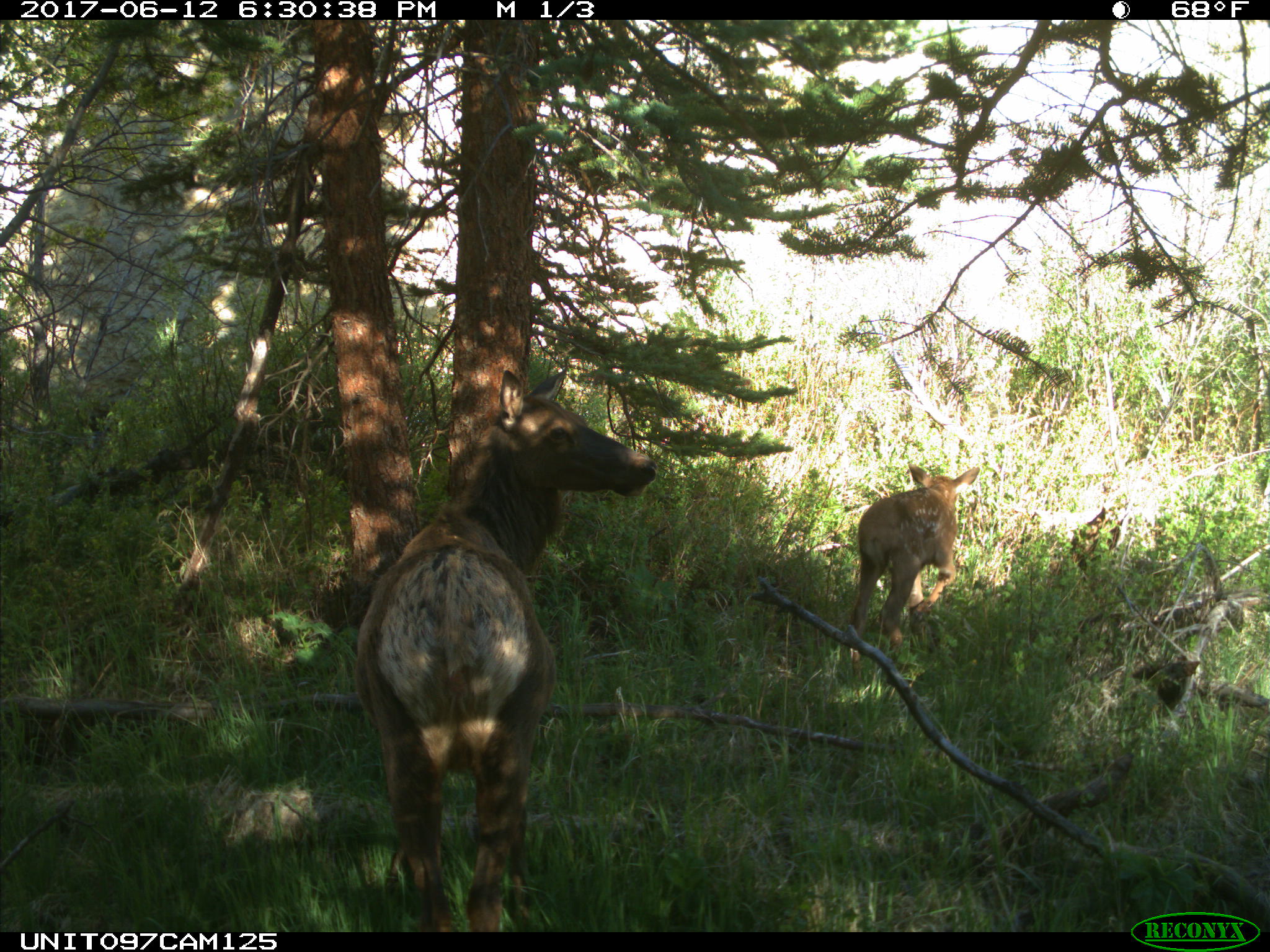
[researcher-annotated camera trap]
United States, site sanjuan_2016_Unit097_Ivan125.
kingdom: Animalia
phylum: Chordata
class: Mammalia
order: Artiodactyla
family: Cervidae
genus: Cervus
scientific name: Cervus elaphus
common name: red deer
Cervus elaphus (red deer).